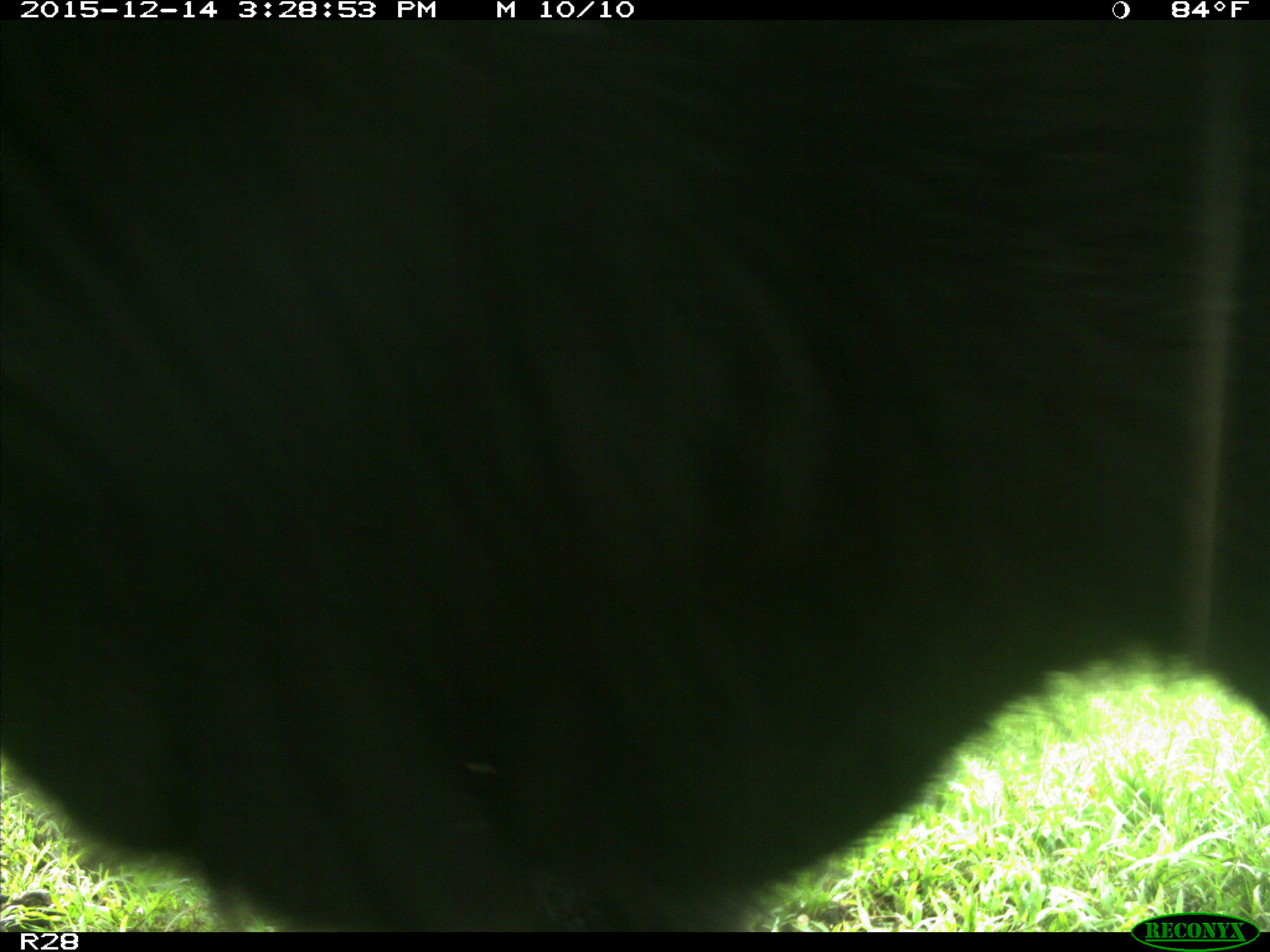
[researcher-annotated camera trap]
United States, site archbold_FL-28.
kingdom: Animalia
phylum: Chordata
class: Mammalia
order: Artiodactyla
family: Bovidae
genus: Bos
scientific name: Bos taurus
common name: domestic cow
Bos taurus (domestic cow).